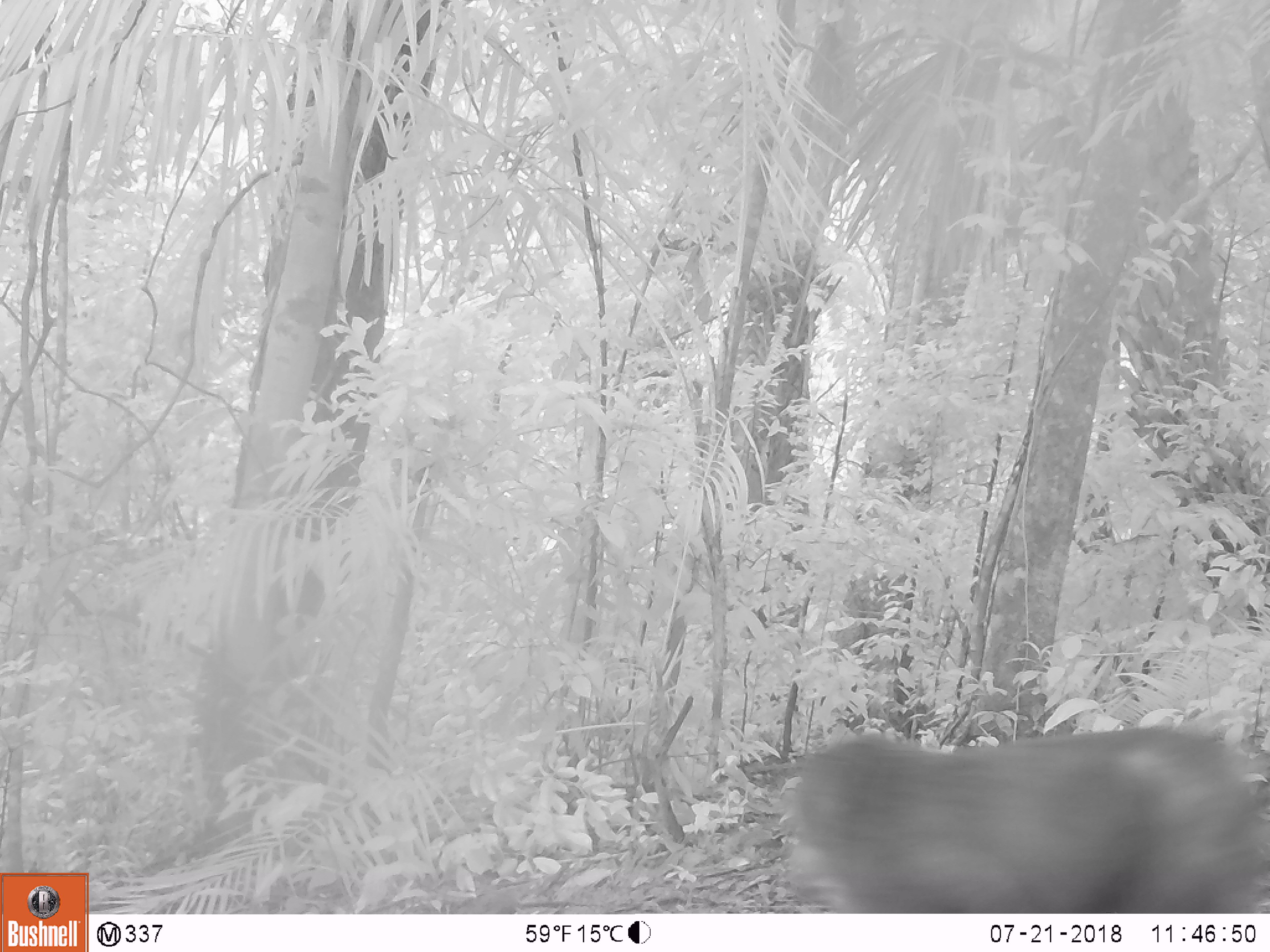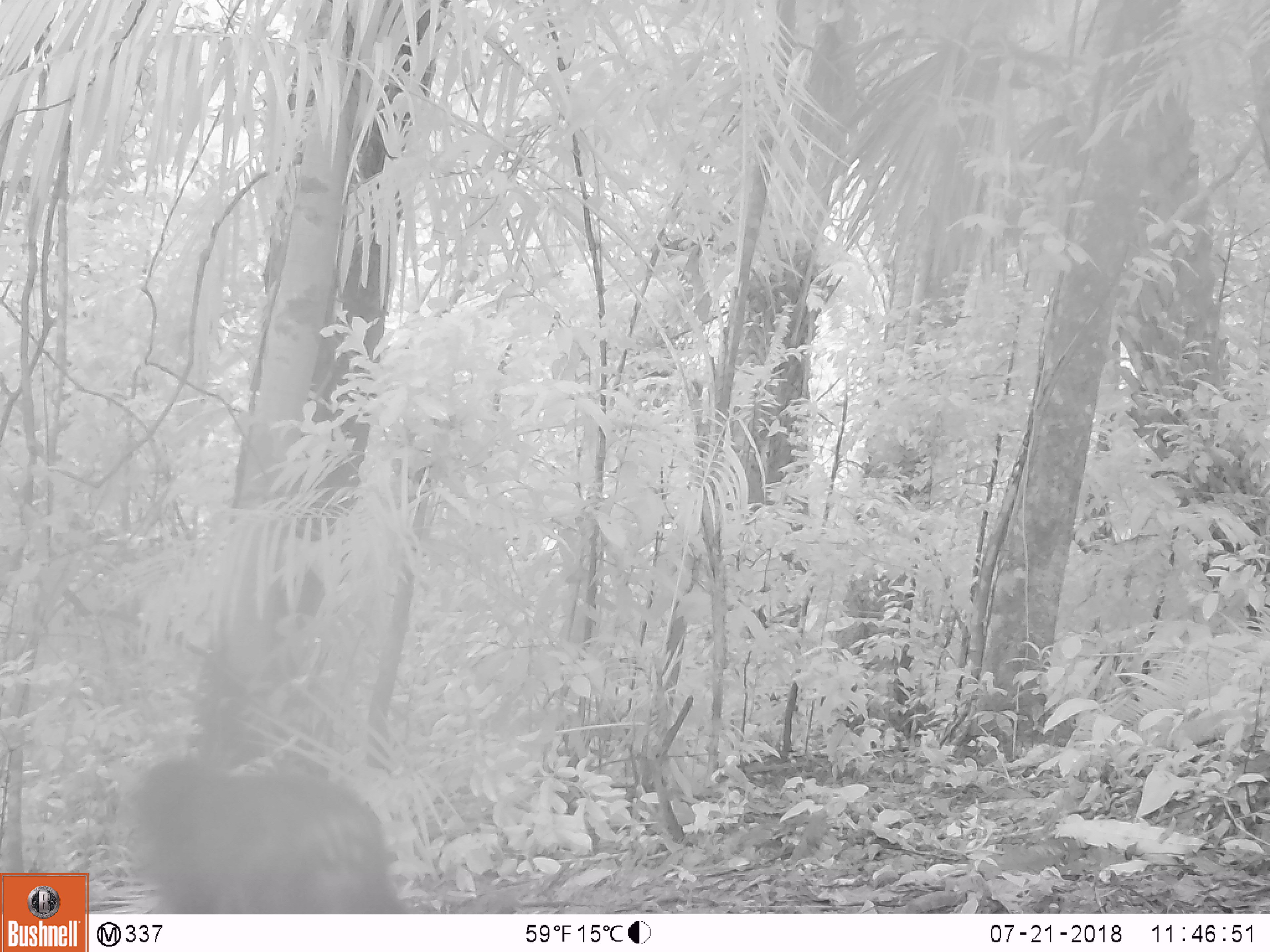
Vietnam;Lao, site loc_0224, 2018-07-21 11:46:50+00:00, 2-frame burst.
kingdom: Animalia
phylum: Chordata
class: Mammalia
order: Primates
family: Cercopithecidae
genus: Macaca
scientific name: Macaca arctoides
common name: stump-tailed macaque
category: stump tailed macaque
Stump tailed macaque (stump-tailed macaque) (Macaca arctoides). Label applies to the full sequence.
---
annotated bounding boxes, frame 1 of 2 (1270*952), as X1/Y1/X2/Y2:
stump tailed macaque: 778/719/1270/912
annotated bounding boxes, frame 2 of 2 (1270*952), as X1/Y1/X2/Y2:
stump tailed macaque: 127/752/410/913